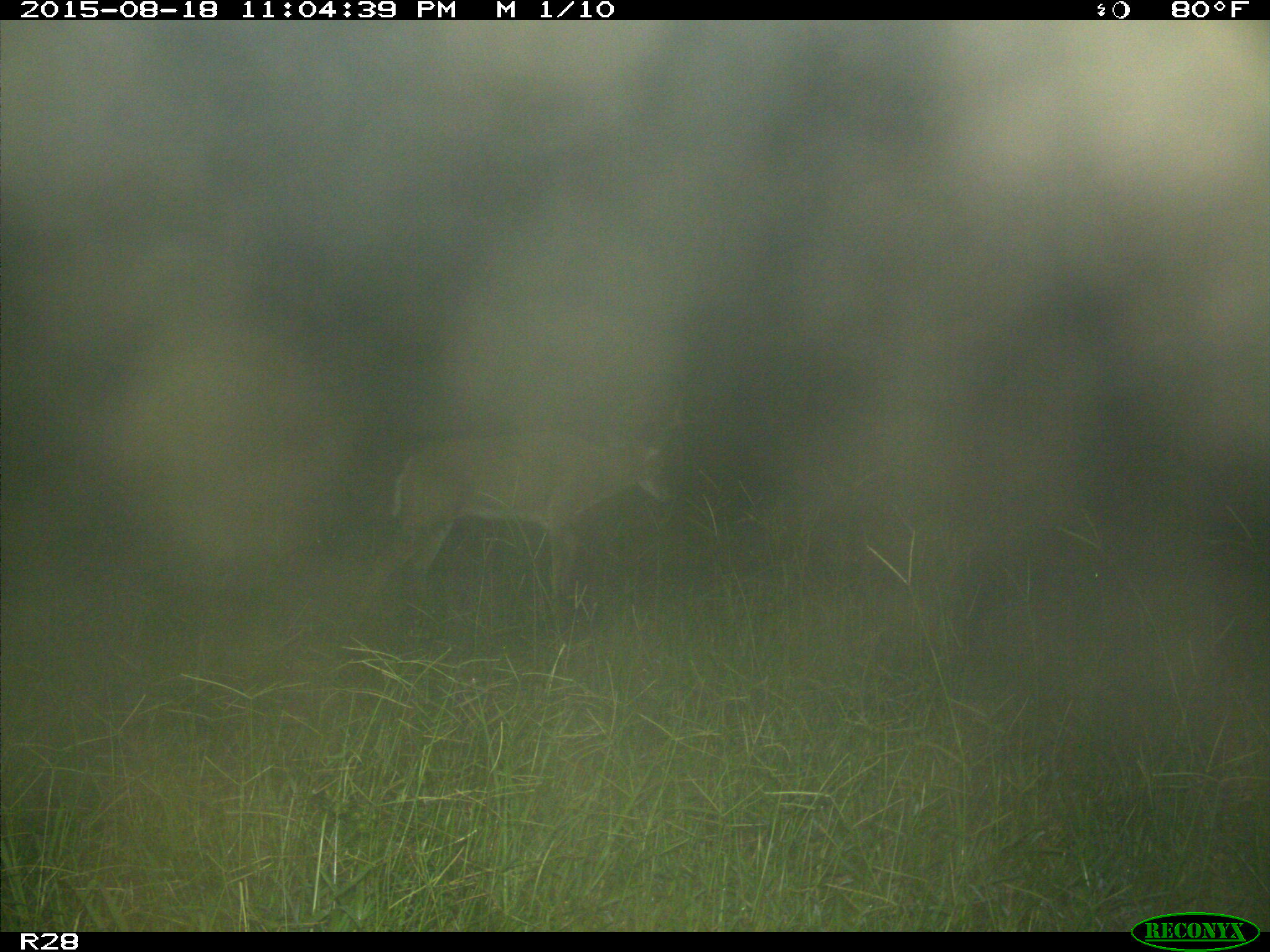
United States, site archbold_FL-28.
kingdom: Animalia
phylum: Chordata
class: Mammalia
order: Artiodactyla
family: Cervidae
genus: Odocoileus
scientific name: Odocoileus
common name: deer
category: unidentified deer